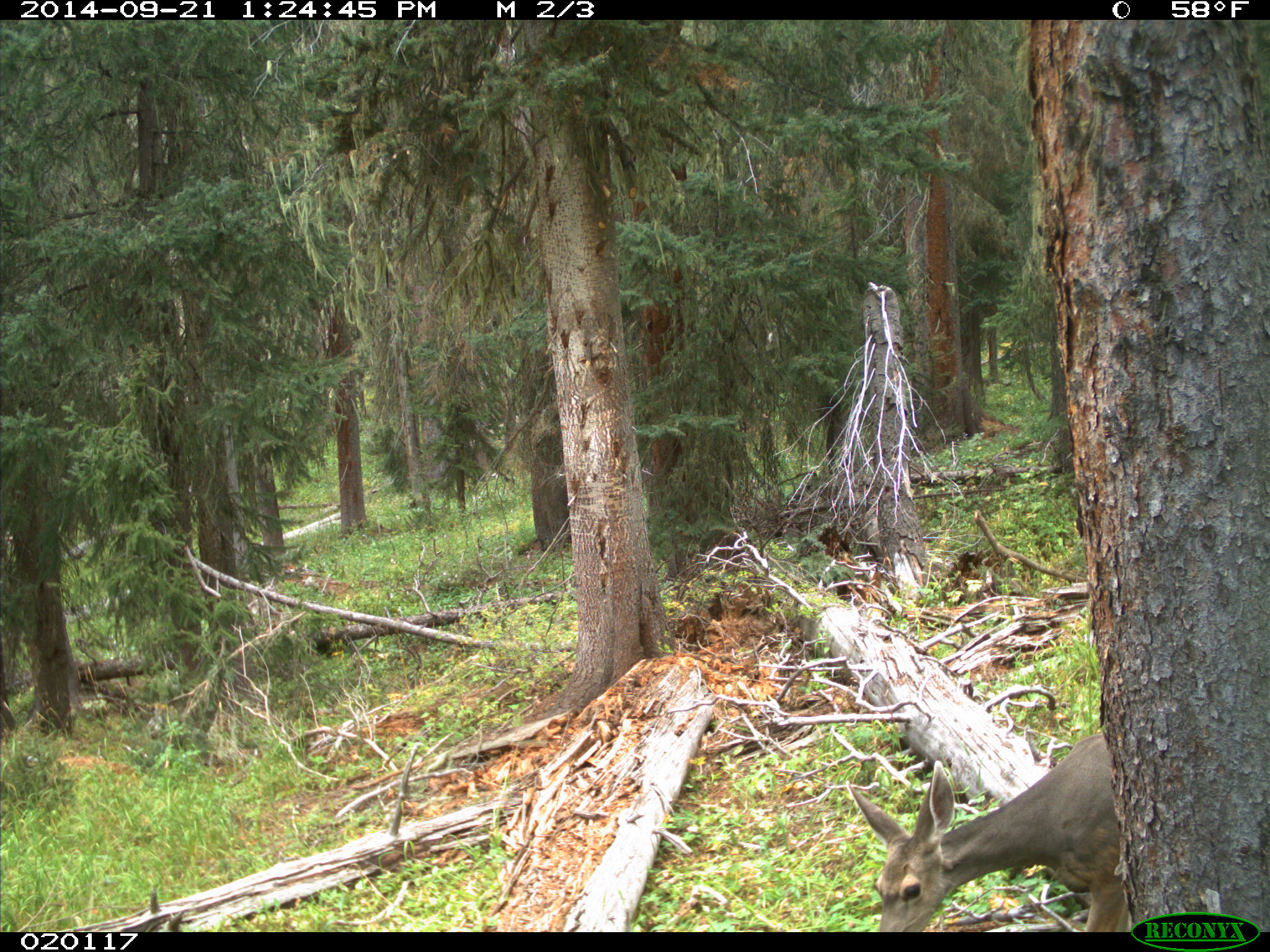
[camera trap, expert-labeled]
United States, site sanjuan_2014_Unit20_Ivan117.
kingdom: Animalia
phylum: Chordata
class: Mammalia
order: Artiodactyla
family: Cervidae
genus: Odocoileus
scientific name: Odocoileus hemionus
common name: mule deer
Odocoileus hemionus (mule deer).